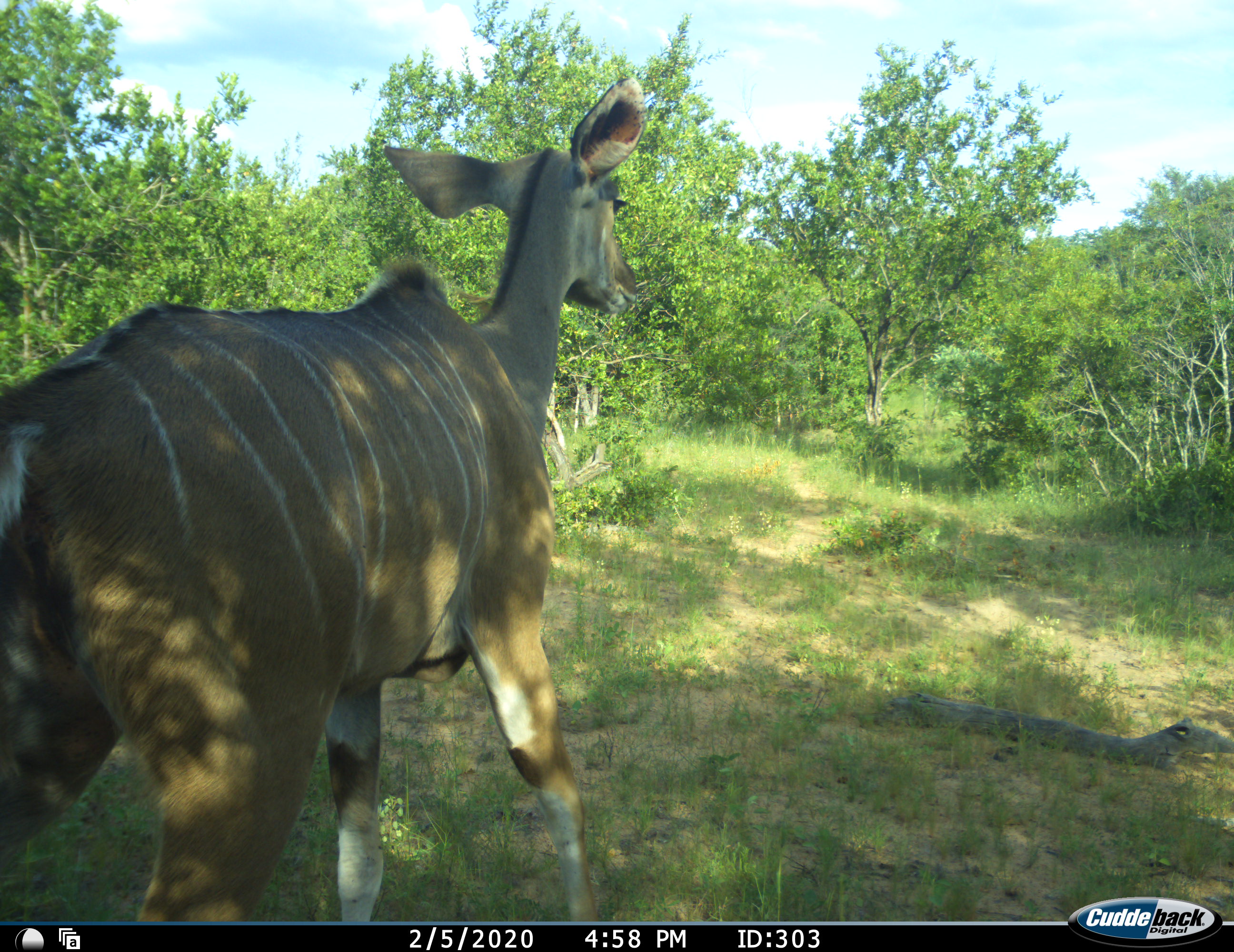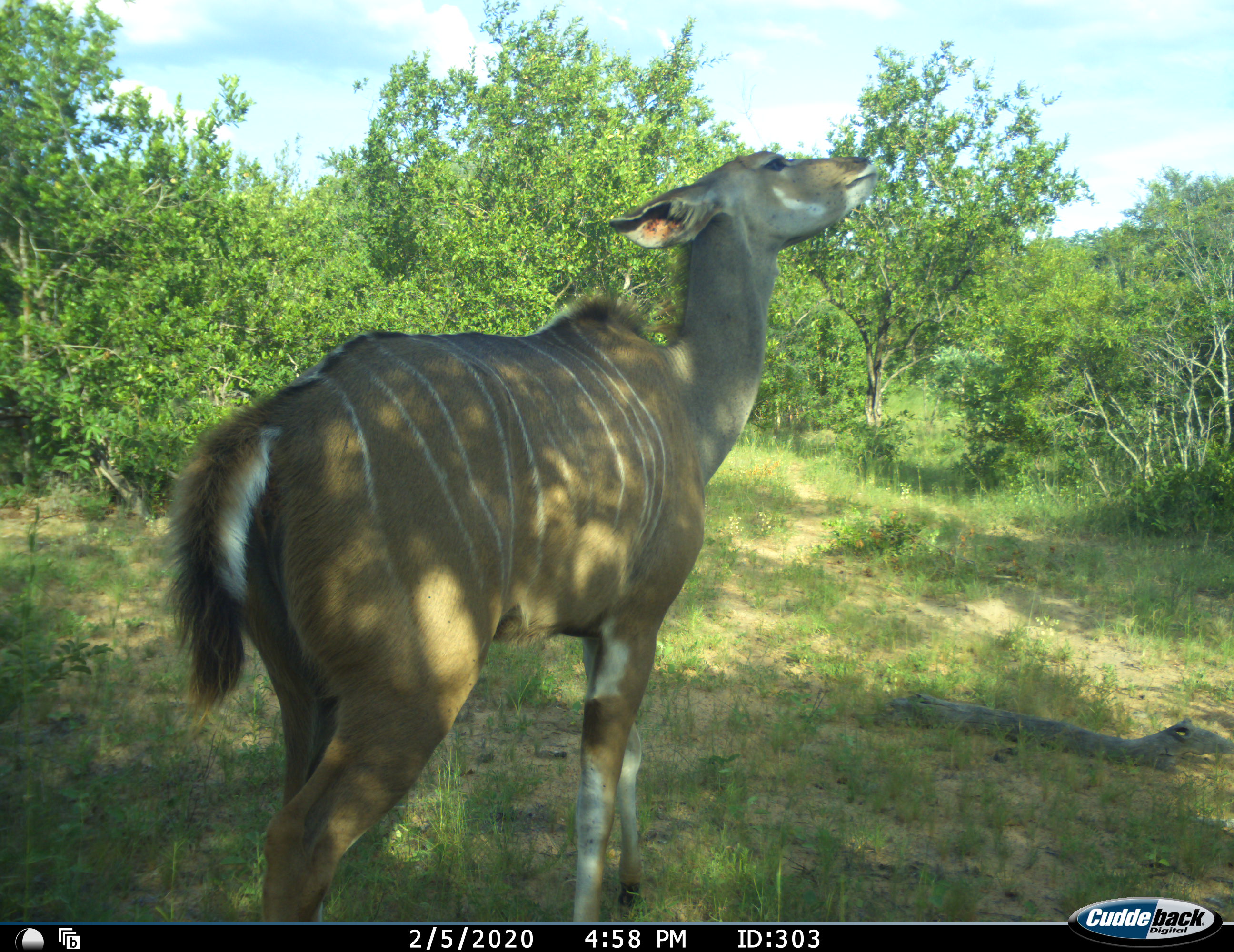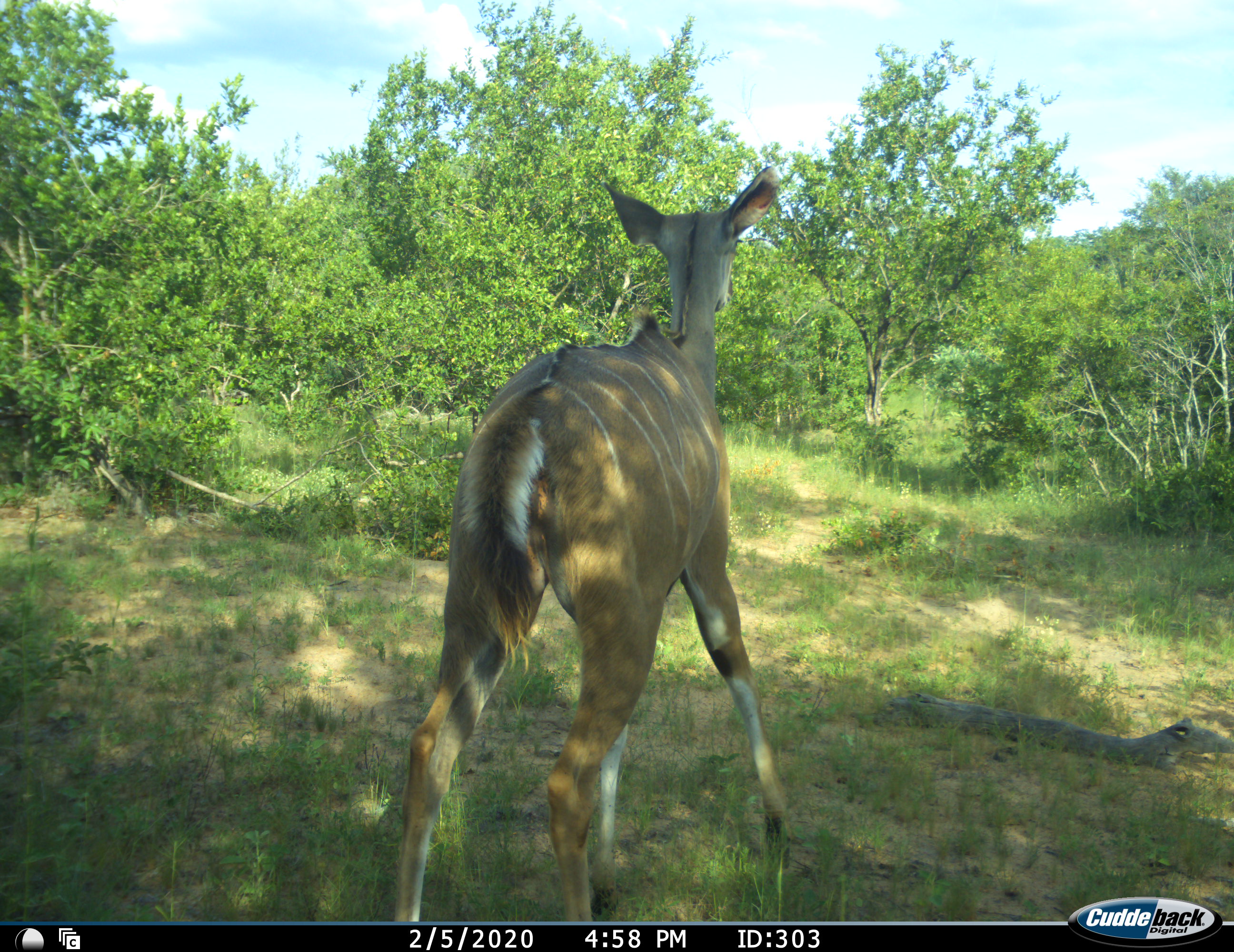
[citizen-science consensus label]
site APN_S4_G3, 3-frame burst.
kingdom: Animalia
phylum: Chordata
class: Mammalia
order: Artiodactyla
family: Bovidae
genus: Tragelaphus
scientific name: Tragelaphus angasii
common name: nyala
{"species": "nyala (Tragelaphus angasii)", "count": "1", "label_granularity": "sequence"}